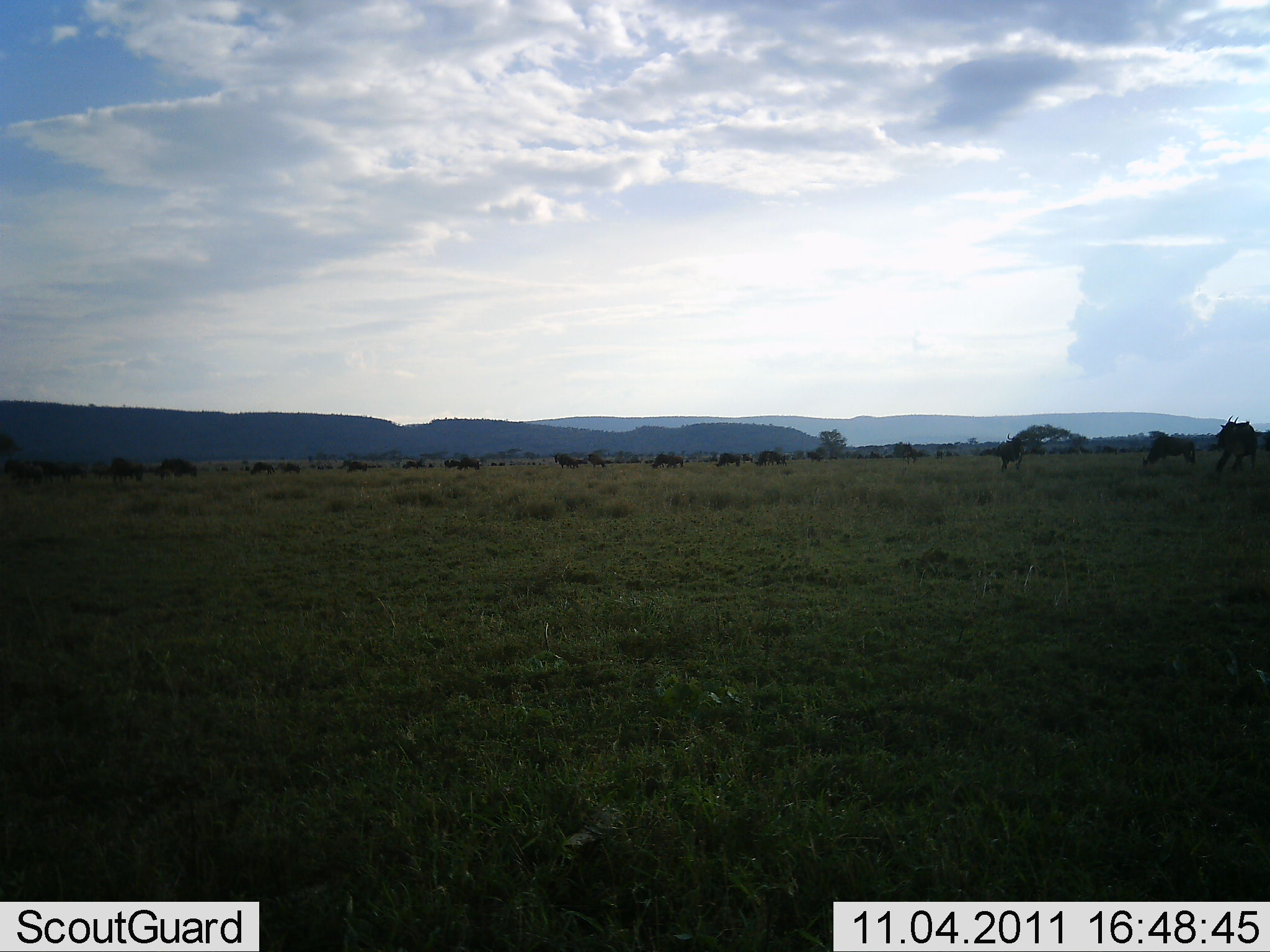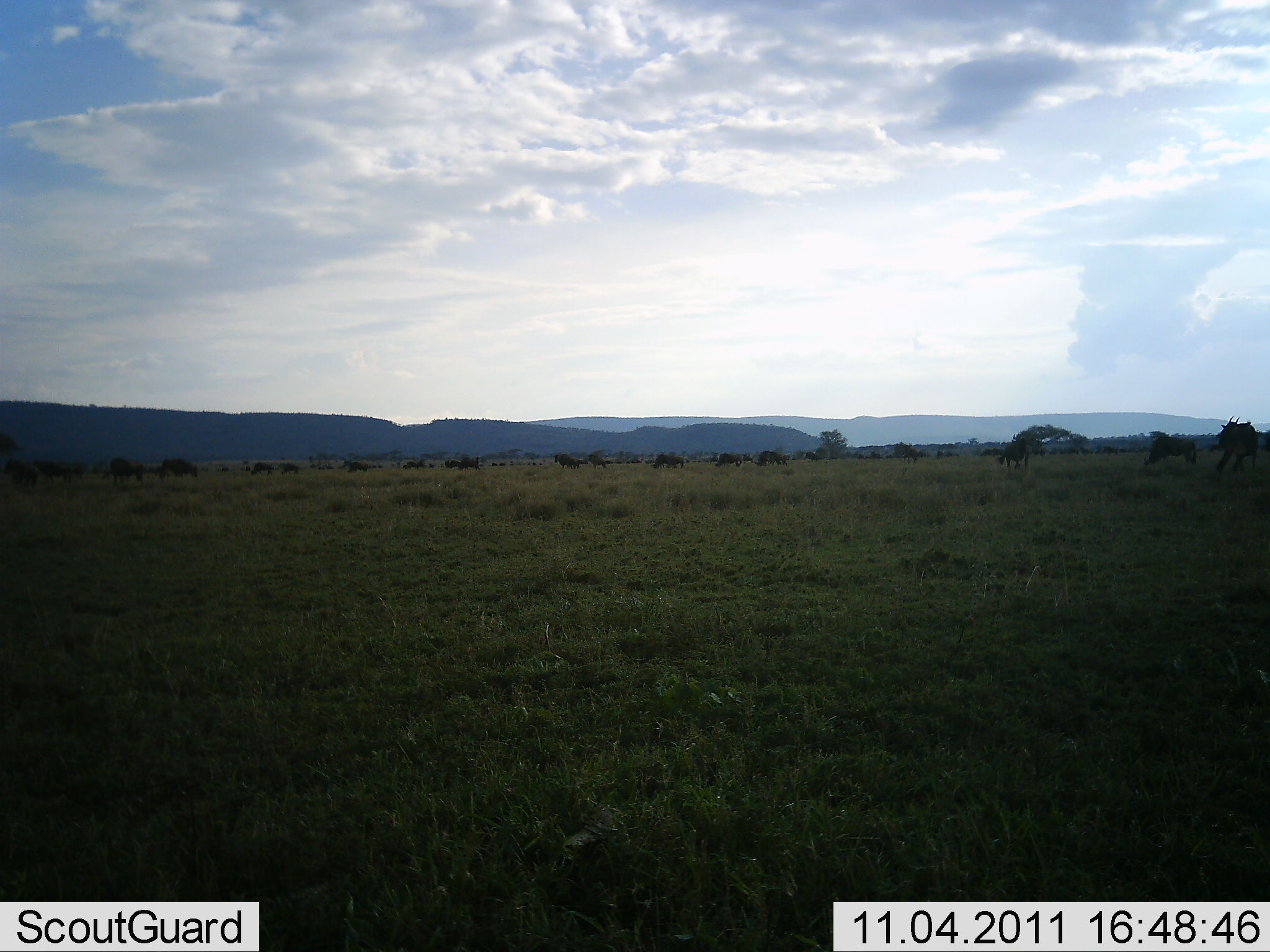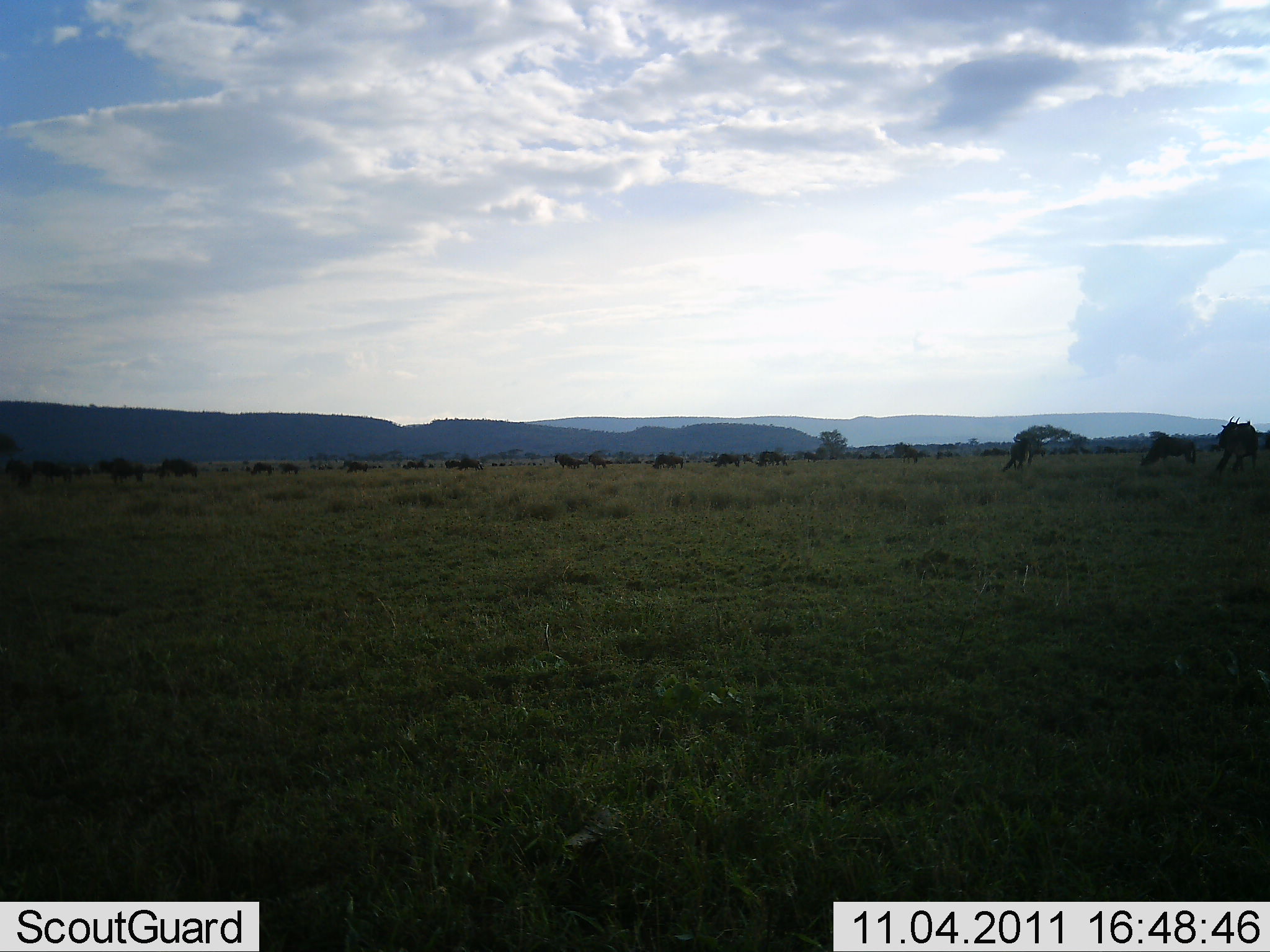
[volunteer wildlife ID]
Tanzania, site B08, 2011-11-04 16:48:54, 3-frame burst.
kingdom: Animalia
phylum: Chordata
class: Mammalia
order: Artiodactyla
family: Bovidae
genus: Connochaetes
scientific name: Connochaetes taurinus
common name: blue wildebeest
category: wildebeest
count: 11-50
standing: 44%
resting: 0%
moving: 33%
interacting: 0%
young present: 0%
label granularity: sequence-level